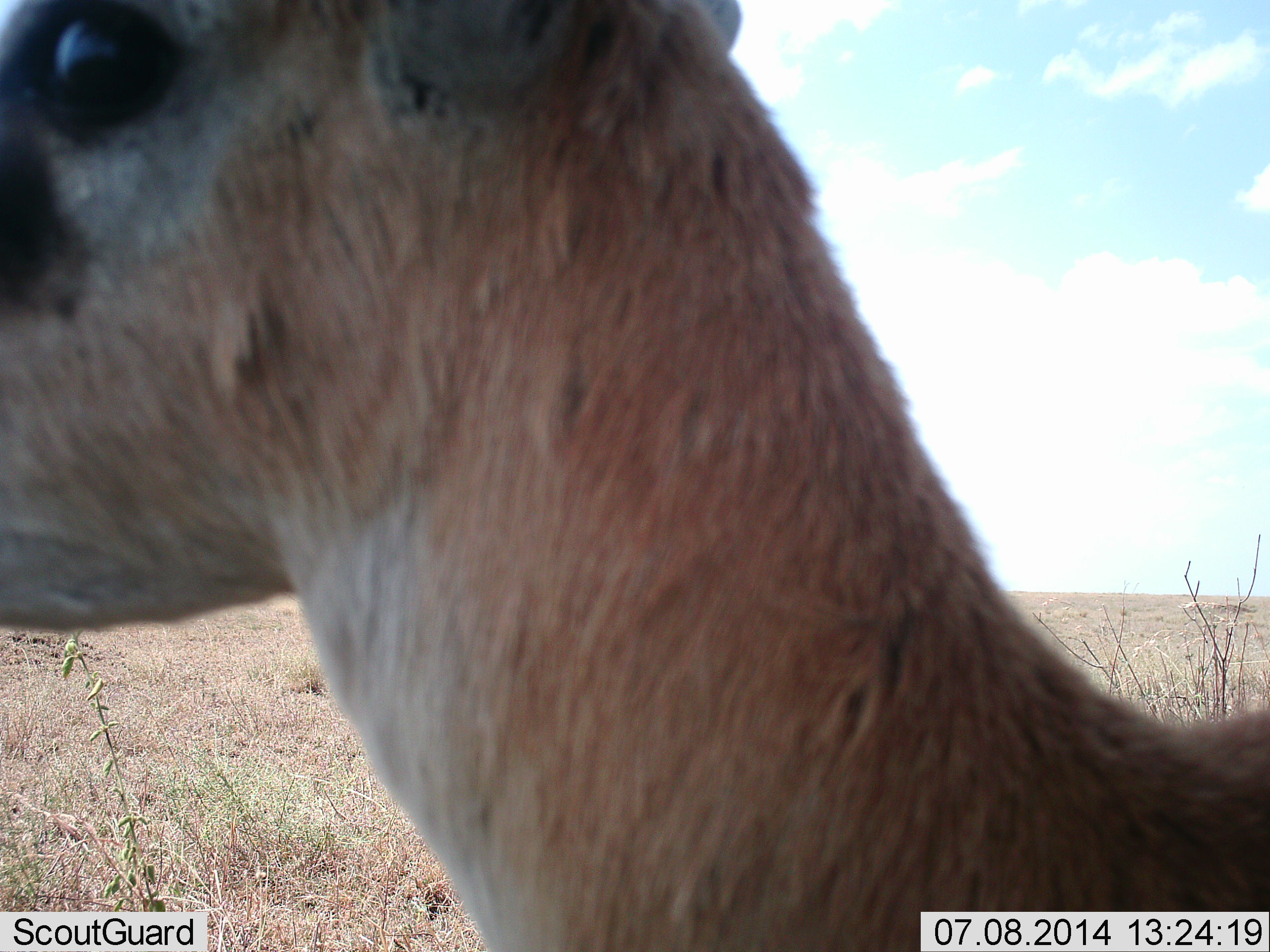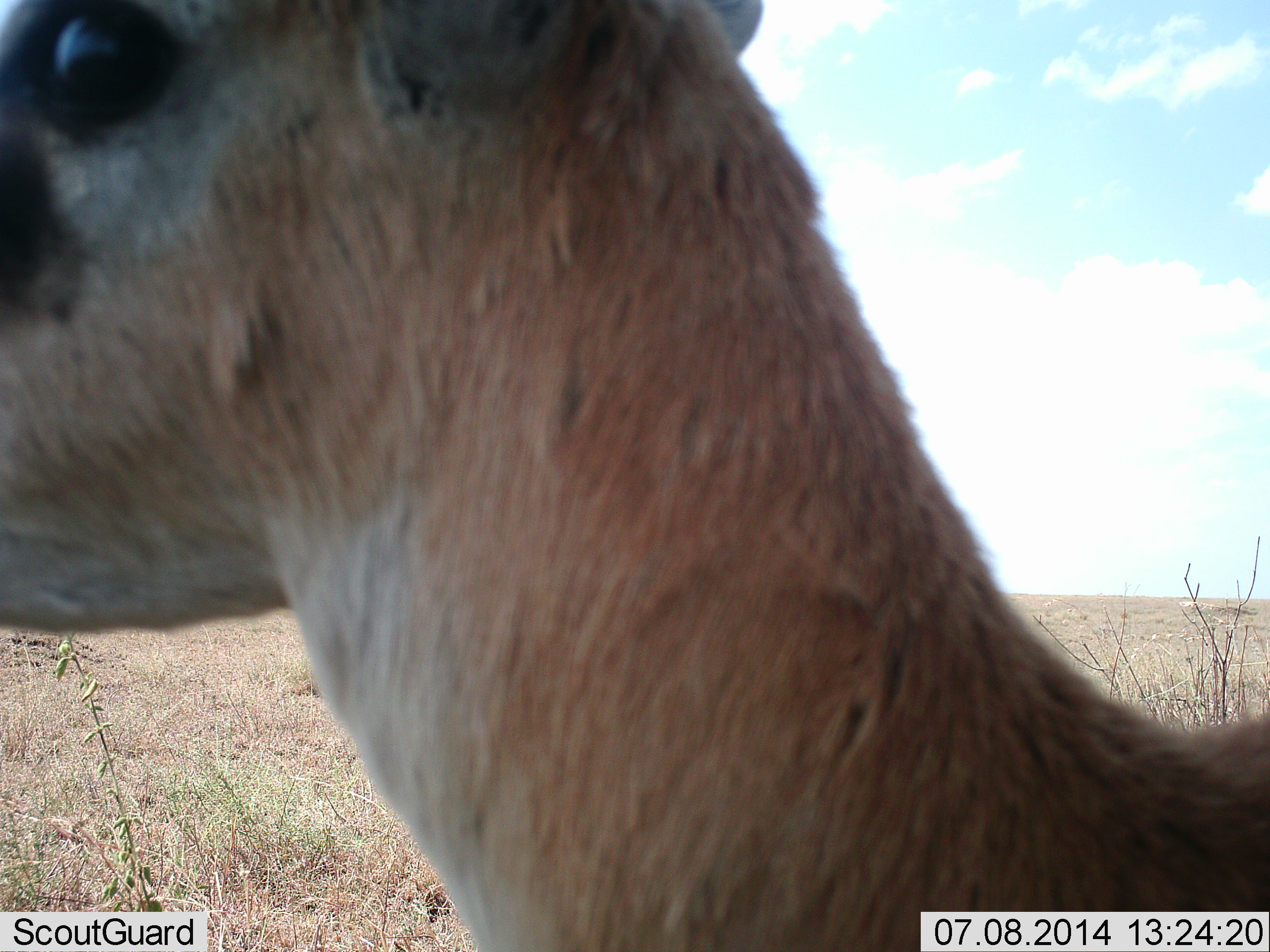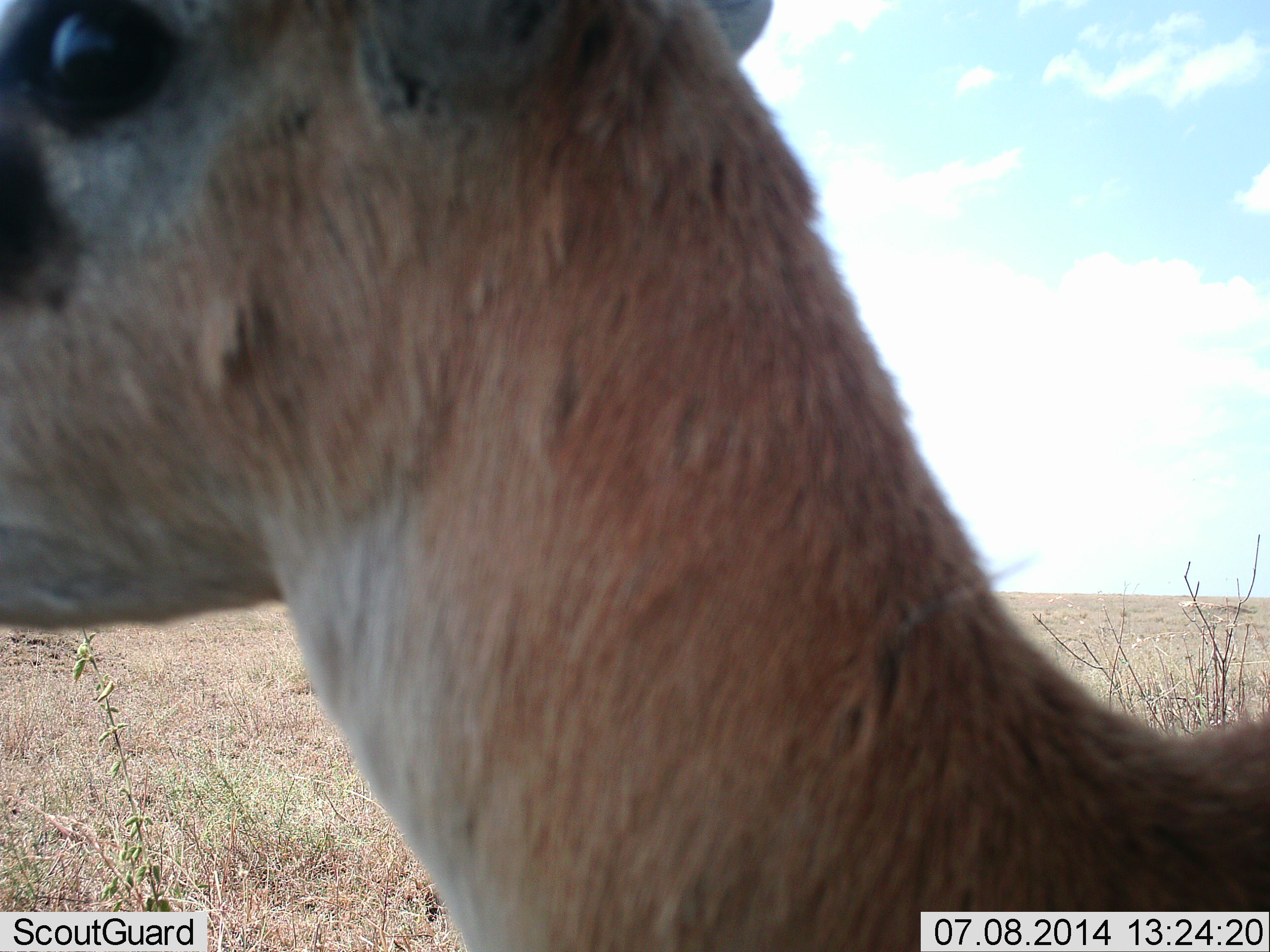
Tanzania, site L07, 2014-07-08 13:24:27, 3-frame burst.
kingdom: Animalia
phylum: Chordata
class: Mammalia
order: Artiodactyla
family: Bovidae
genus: Eudorcas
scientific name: Eudorcas thomsonii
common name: thomson's gazelle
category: gazellethomsons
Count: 1.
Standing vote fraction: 90%.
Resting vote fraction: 0%.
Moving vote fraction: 10%.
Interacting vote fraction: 0%.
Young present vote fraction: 0%.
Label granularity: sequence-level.